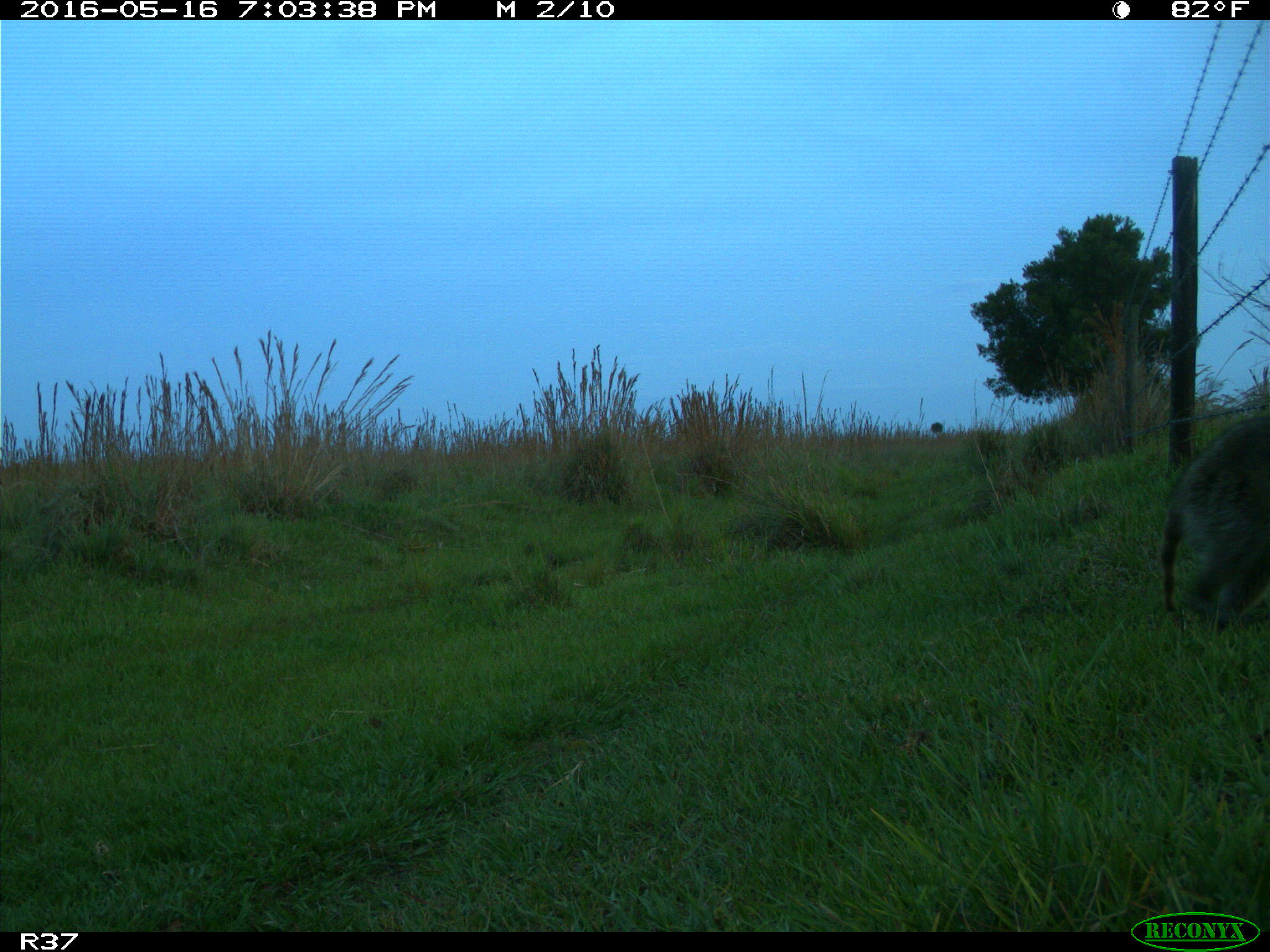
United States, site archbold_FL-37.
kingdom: Animalia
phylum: Chordata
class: Mammalia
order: Carnivora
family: Procyonidae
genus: Procyon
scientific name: Procyon lotor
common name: common raccoon